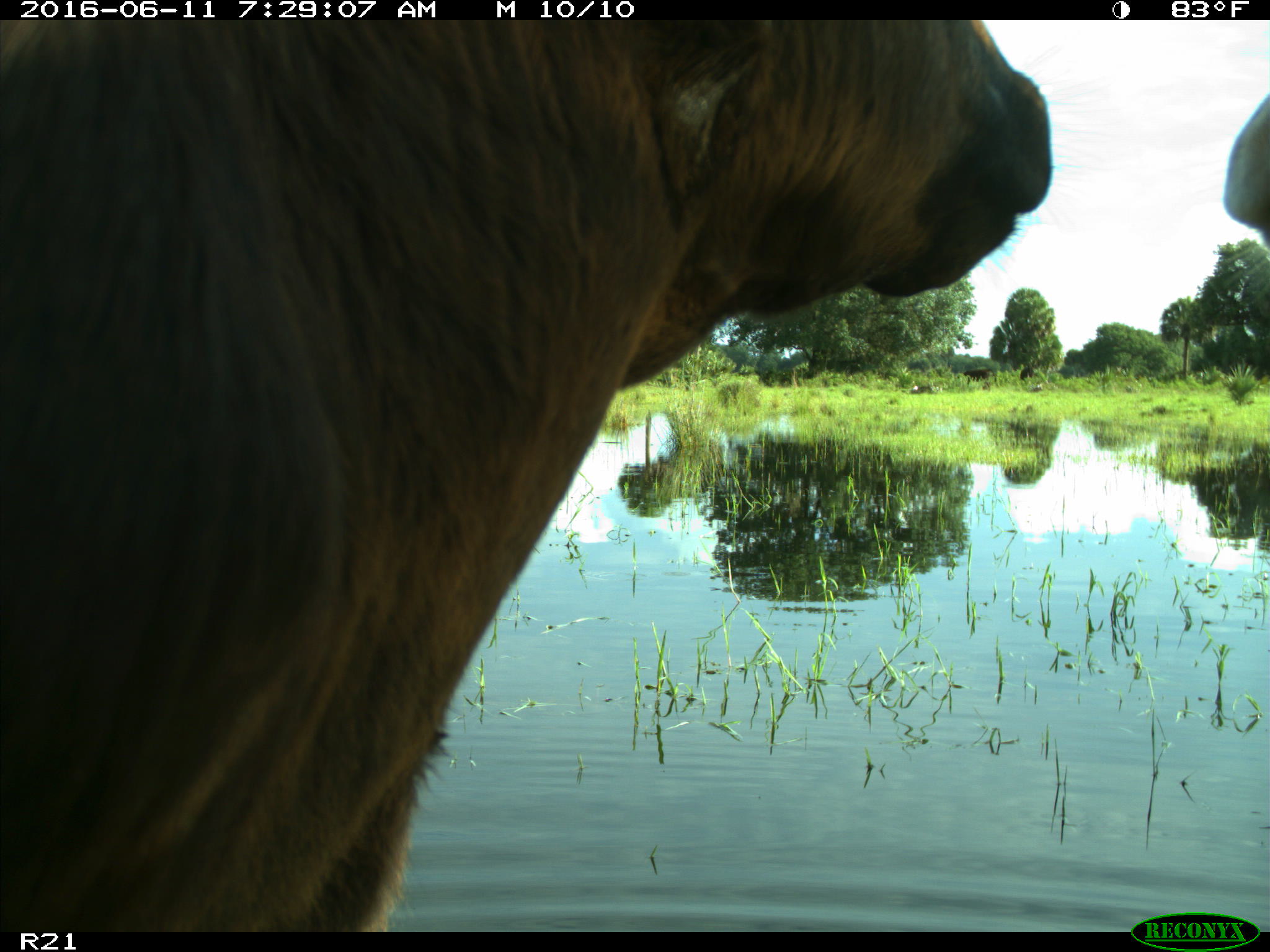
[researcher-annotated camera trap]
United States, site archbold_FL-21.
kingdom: Animalia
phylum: Chordata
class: Mammalia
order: Artiodactyla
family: Bovidae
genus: Bos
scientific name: Bos taurus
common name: domestic cow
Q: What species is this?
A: Bos taurus (domestic cow).